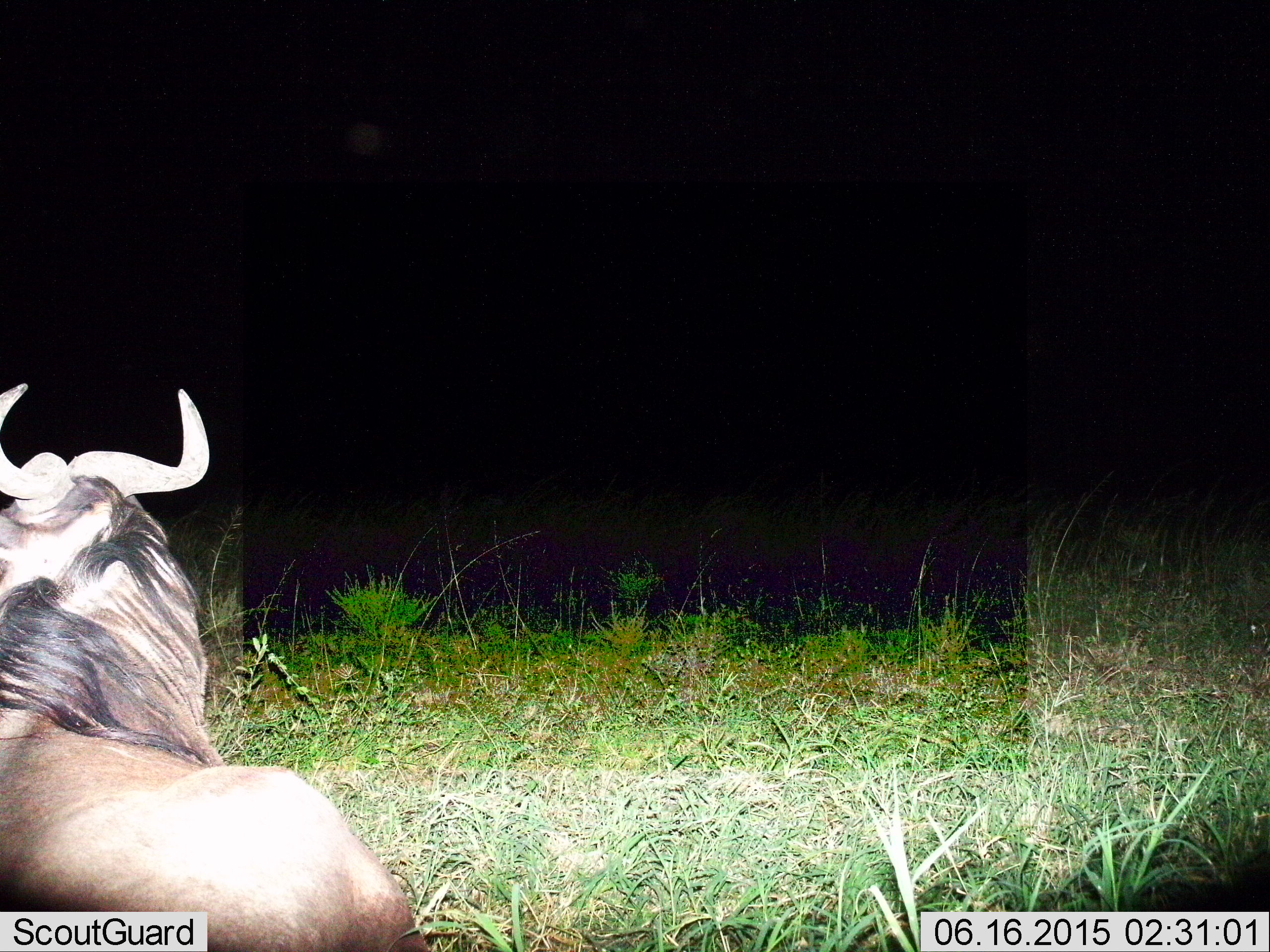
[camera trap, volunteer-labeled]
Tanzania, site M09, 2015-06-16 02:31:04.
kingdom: Animalia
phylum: Chordata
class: Mammalia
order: Artiodactyla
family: Bovidae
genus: Connochaetes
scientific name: Connochaetes taurinus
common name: blue wildebeest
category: wildebeest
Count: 1.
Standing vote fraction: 50%.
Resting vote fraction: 20%.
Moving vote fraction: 30%.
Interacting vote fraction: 0%.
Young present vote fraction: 0%.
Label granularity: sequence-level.